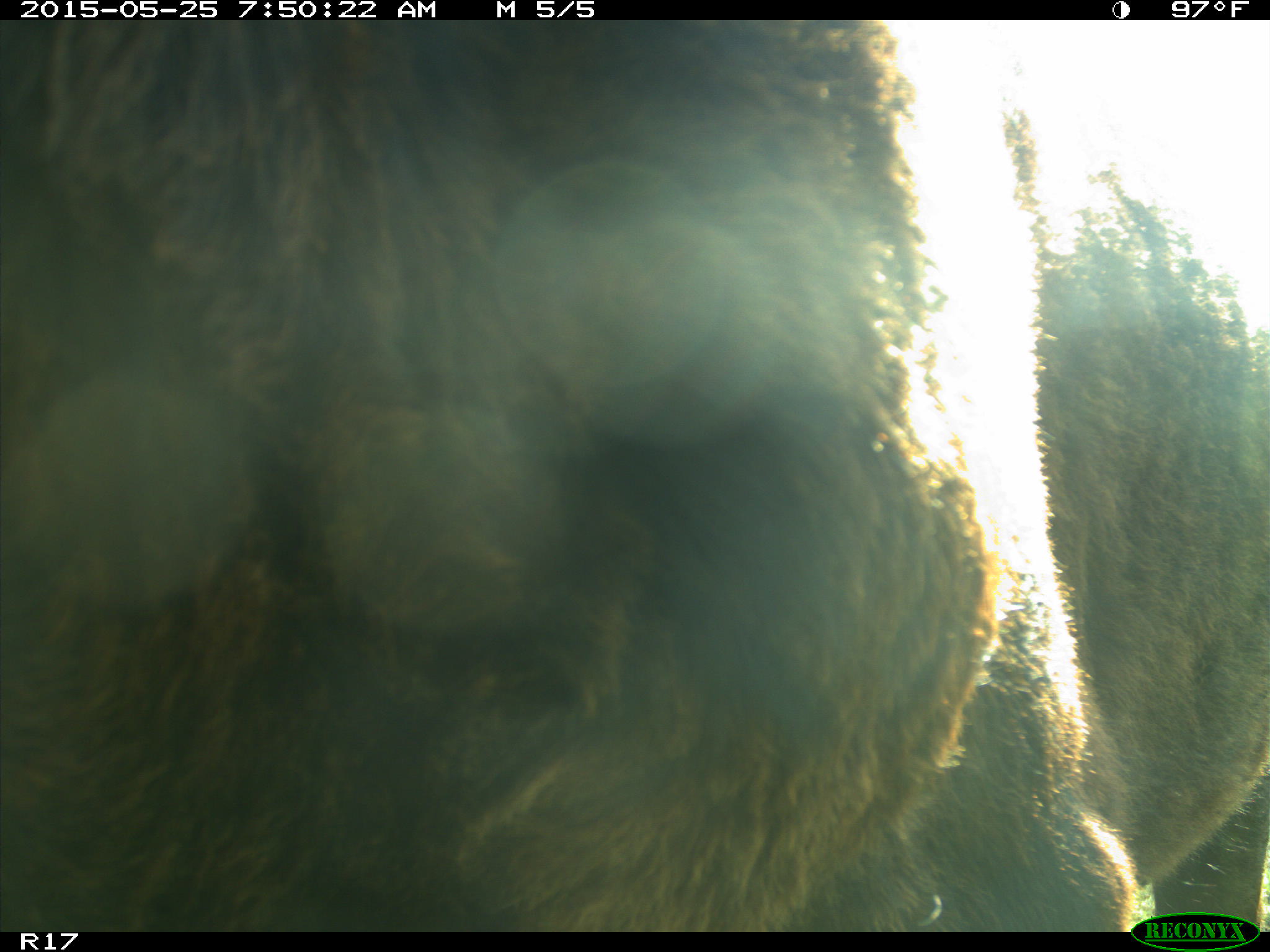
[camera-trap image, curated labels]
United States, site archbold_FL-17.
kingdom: Animalia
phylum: Chordata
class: Mammalia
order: Artiodactyla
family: Bovidae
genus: Bos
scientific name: Bos taurus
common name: domestic cow